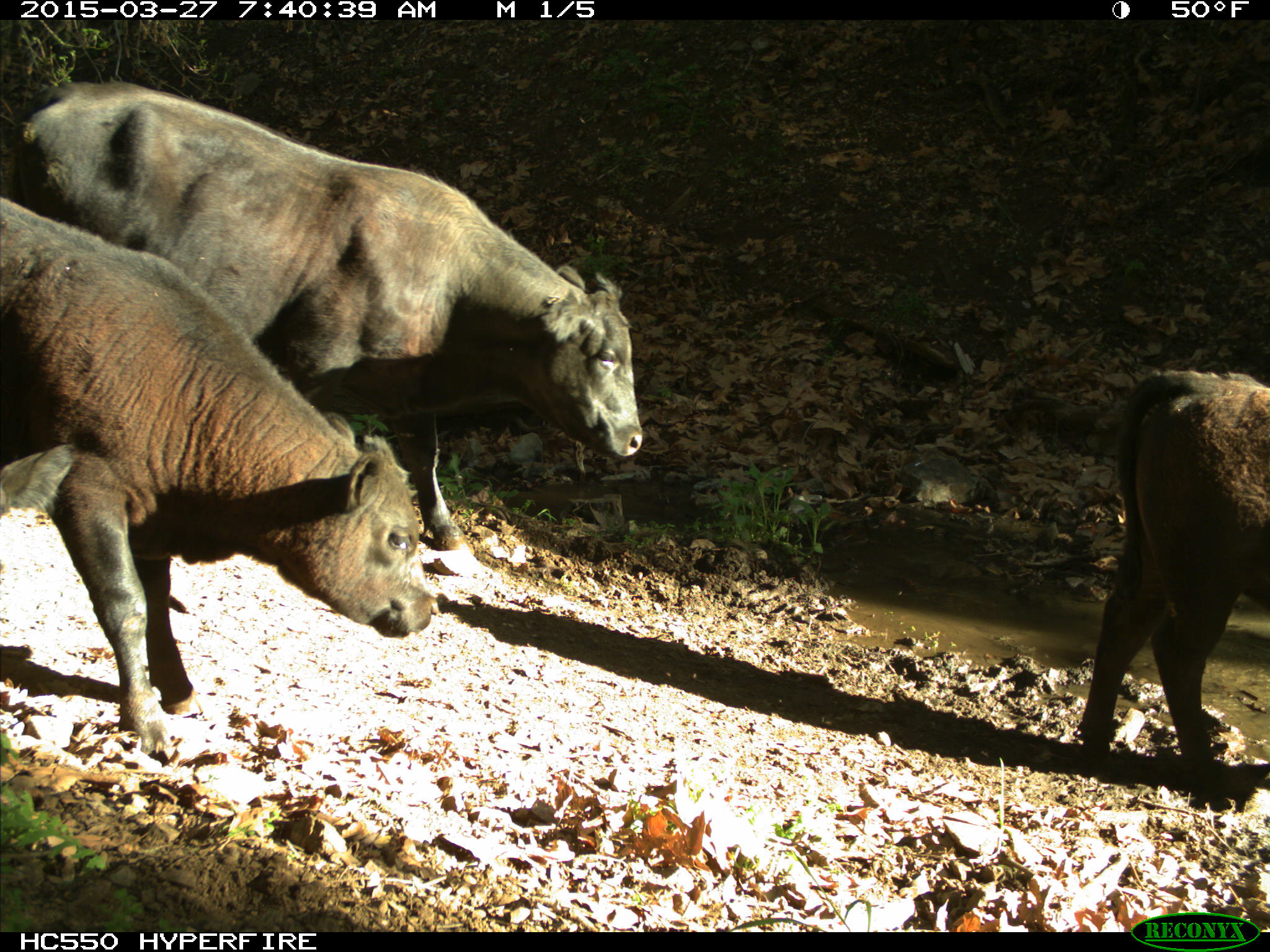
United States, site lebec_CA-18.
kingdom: Animalia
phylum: Chordata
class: Mammalia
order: Artiodactyla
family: Bovidae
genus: Bos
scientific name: Bos taurus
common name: domestic cow